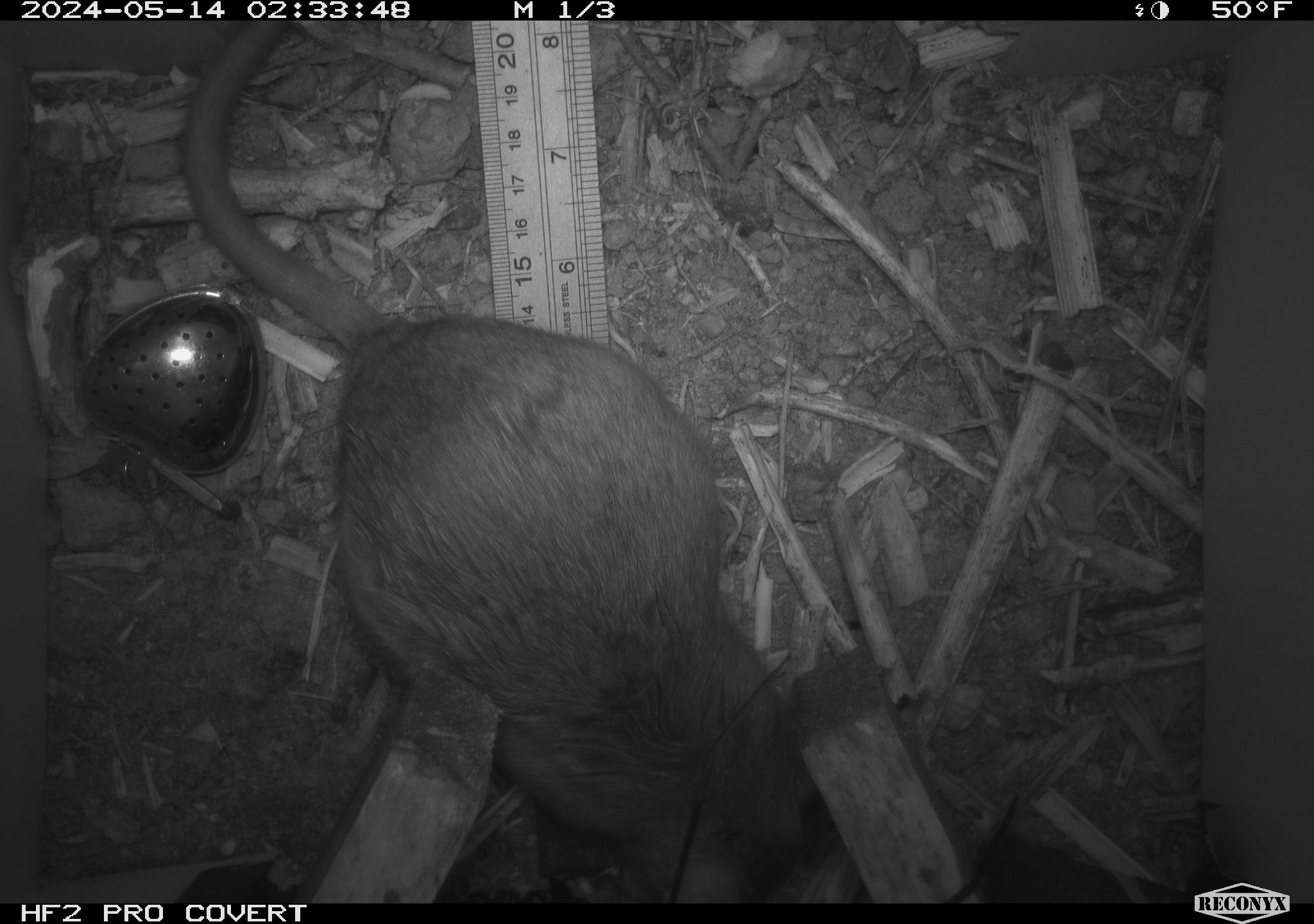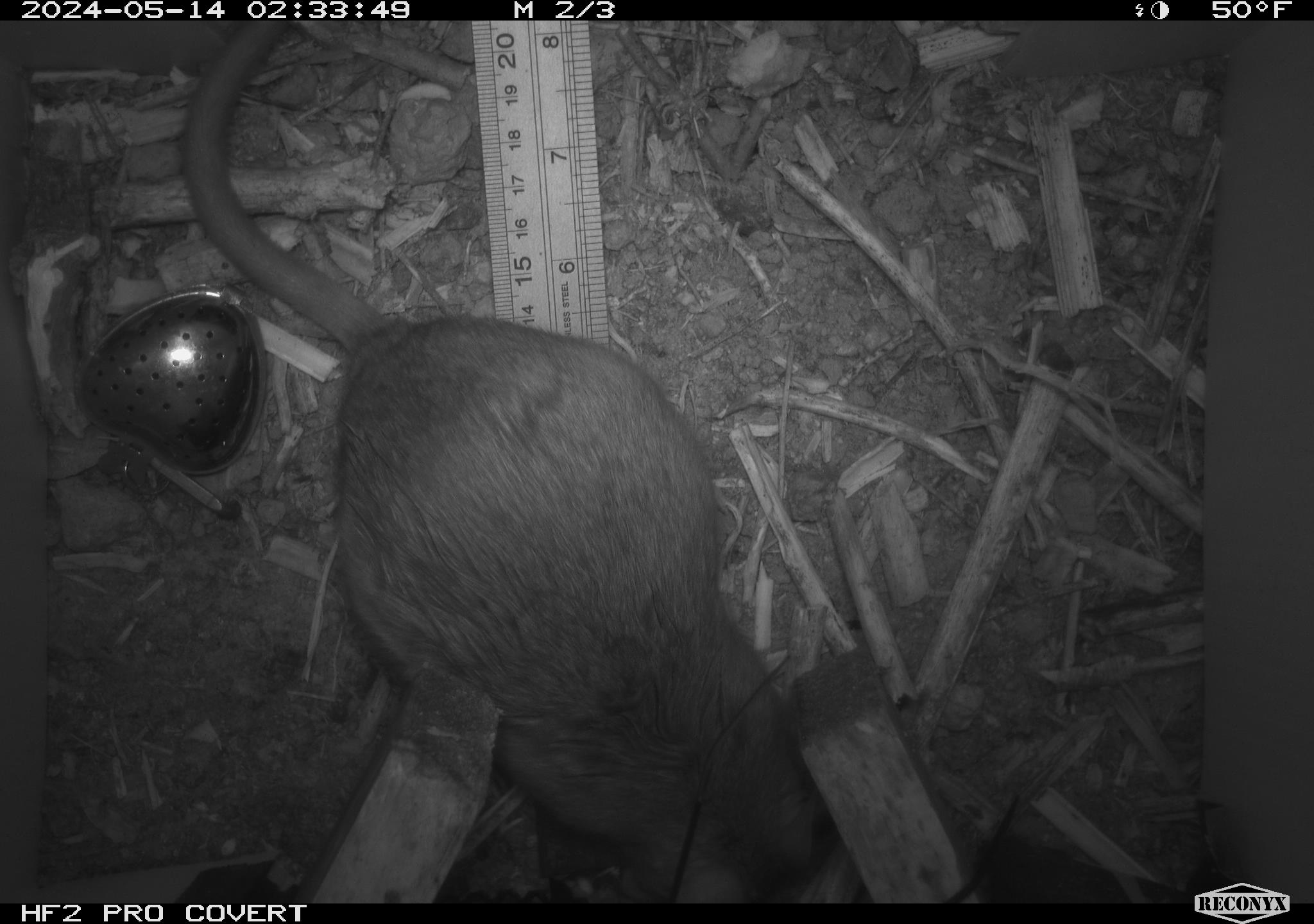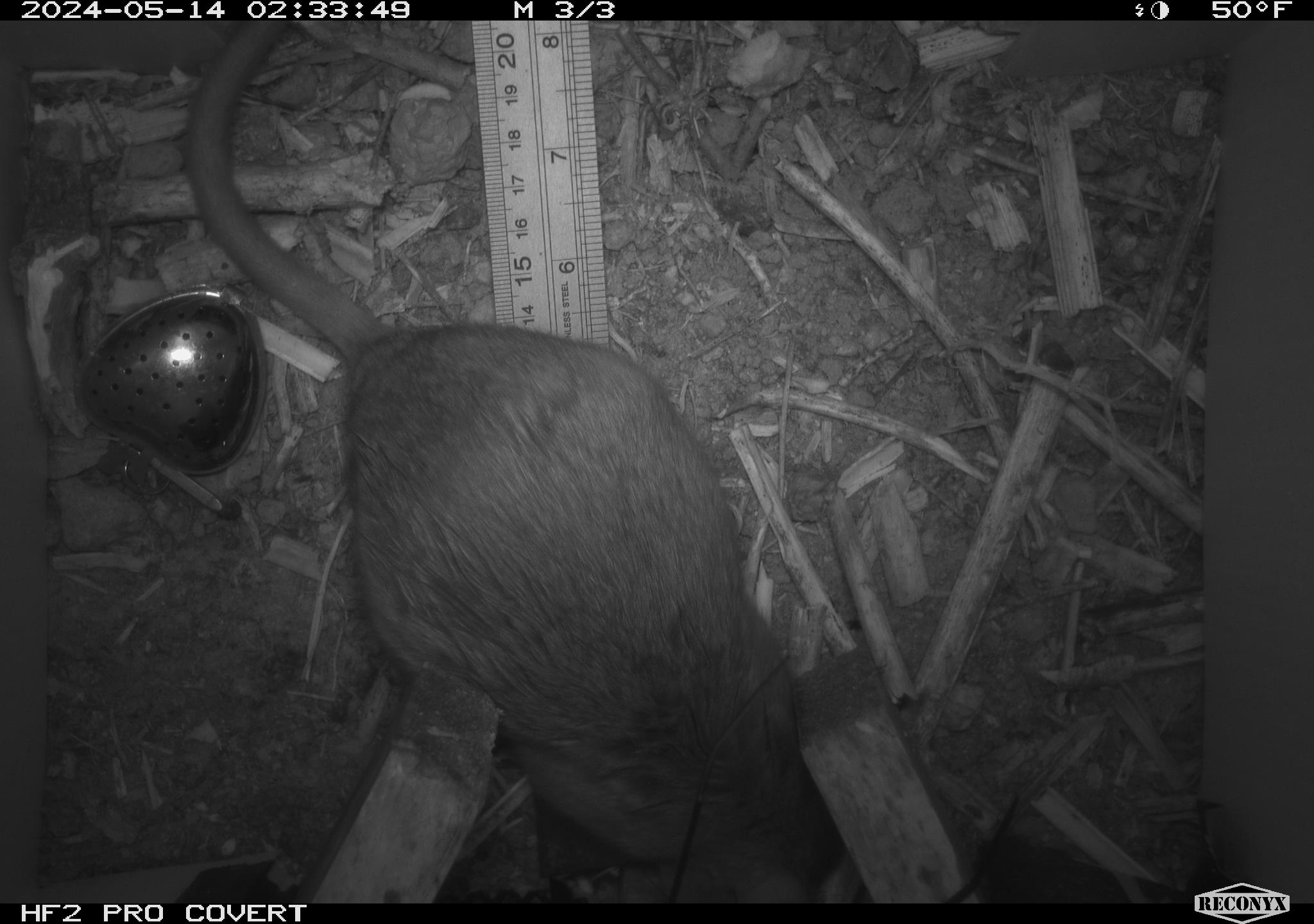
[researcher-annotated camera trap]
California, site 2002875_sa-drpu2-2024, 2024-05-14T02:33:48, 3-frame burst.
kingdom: Animalia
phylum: Chordata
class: Mammalia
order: Rodentia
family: Cricetidae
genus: Neotoma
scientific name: Neotoma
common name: pack rat or woodrat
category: neotoma species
Neotoma species (pack rat or woodrat) (Neotoma).